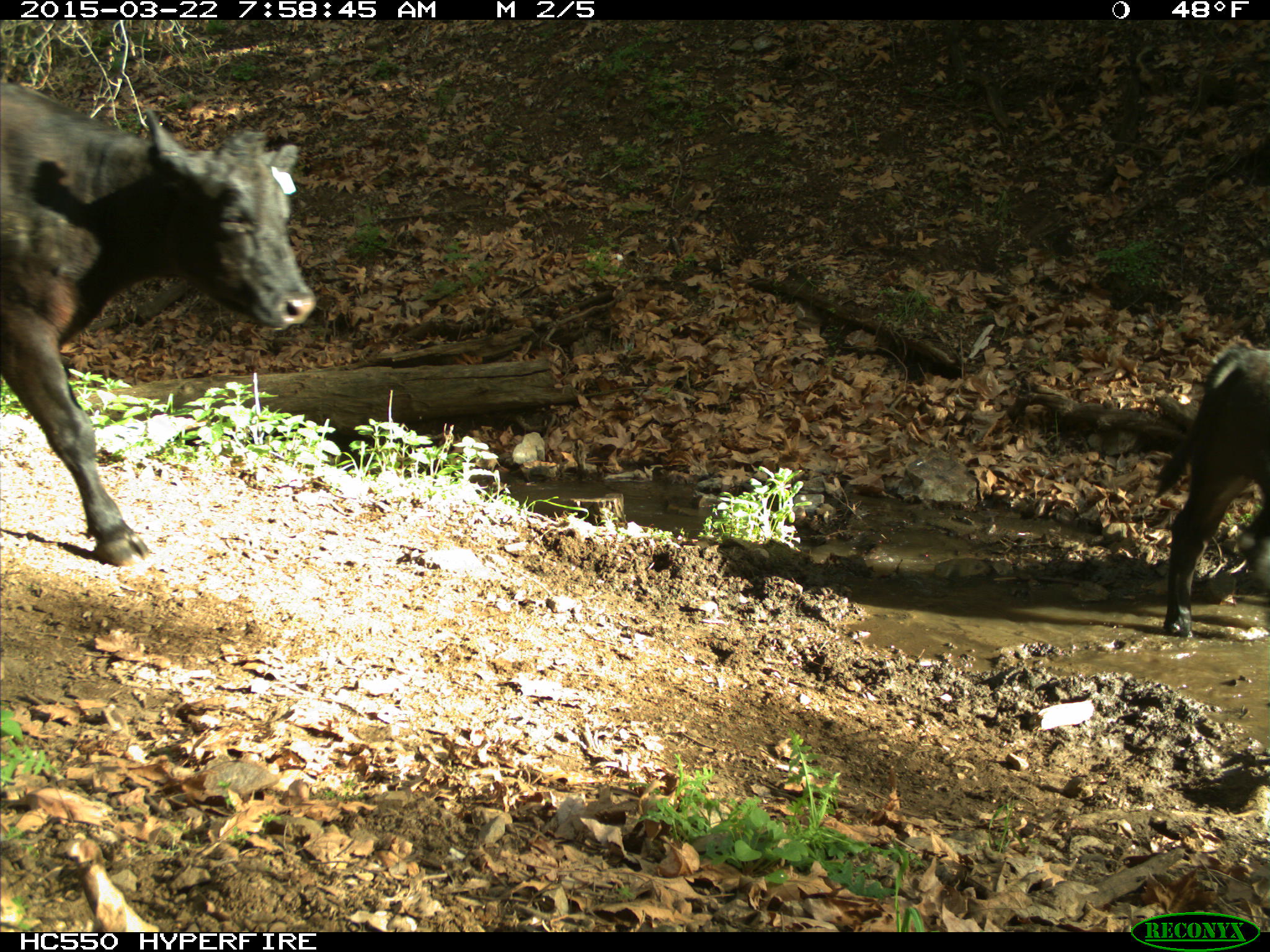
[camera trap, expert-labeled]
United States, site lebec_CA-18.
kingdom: Animalia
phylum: Chordata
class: Mammalia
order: Artiodactyla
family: Bovidae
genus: Bos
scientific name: Bos taurus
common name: domestic cow